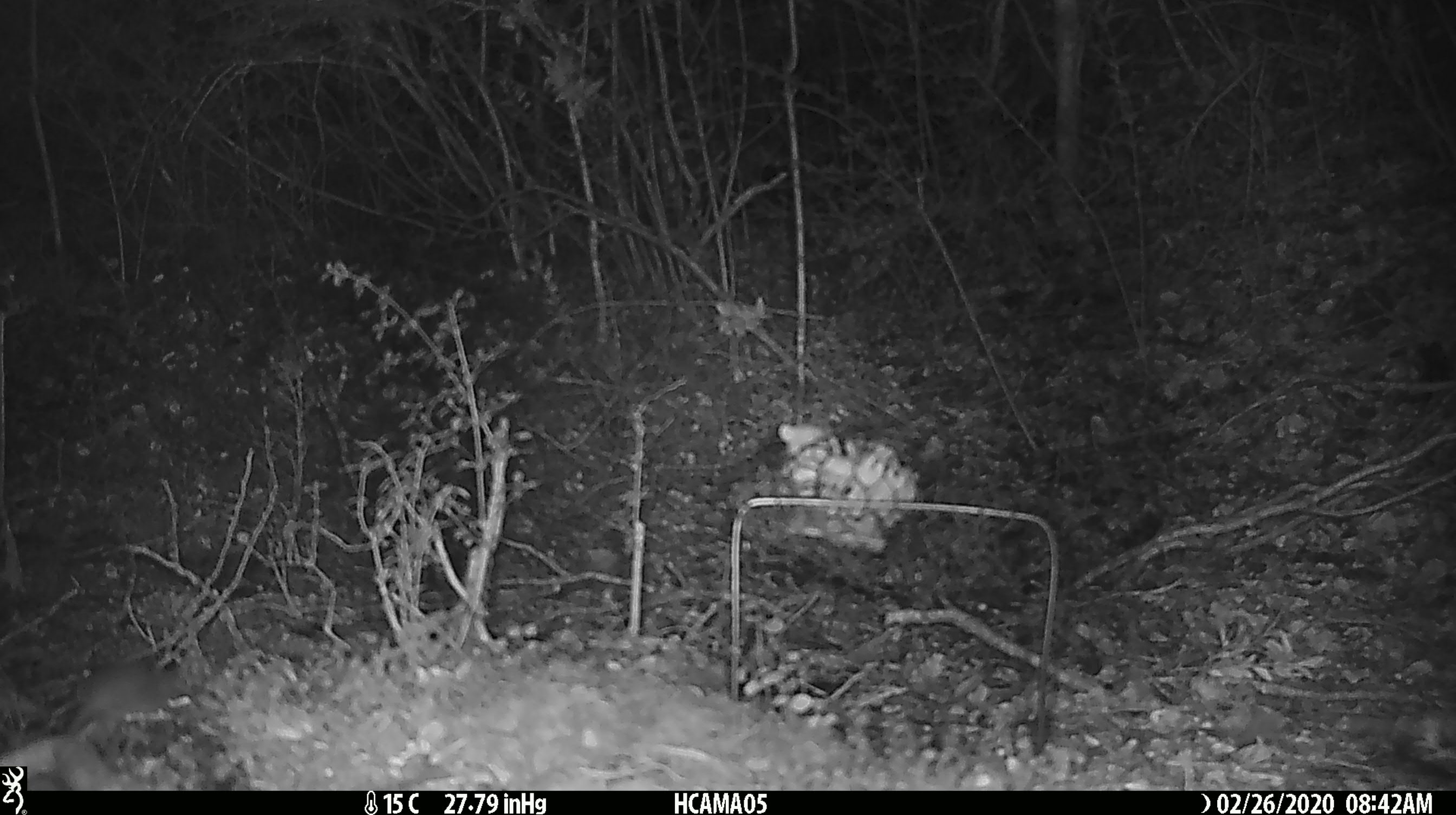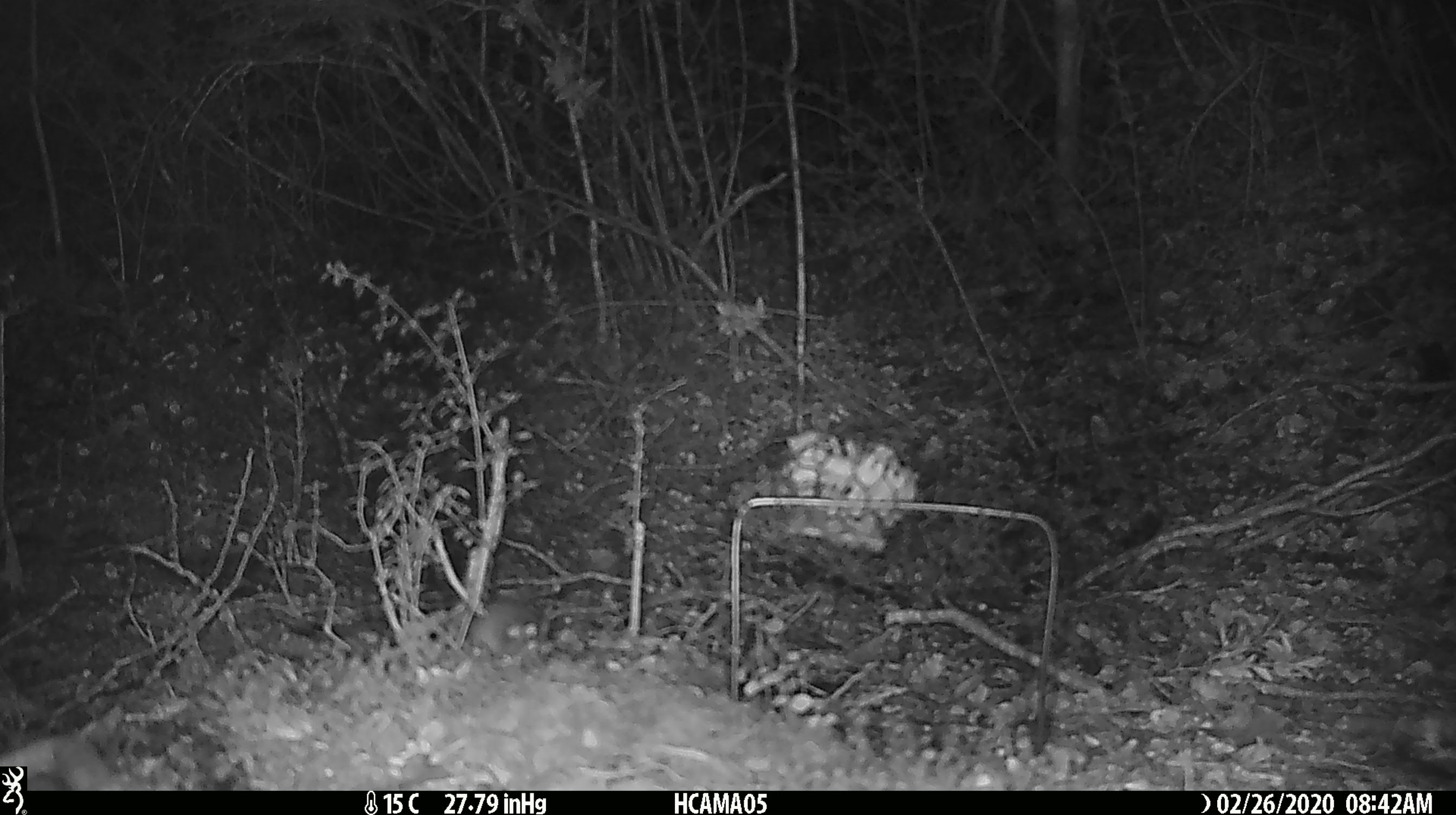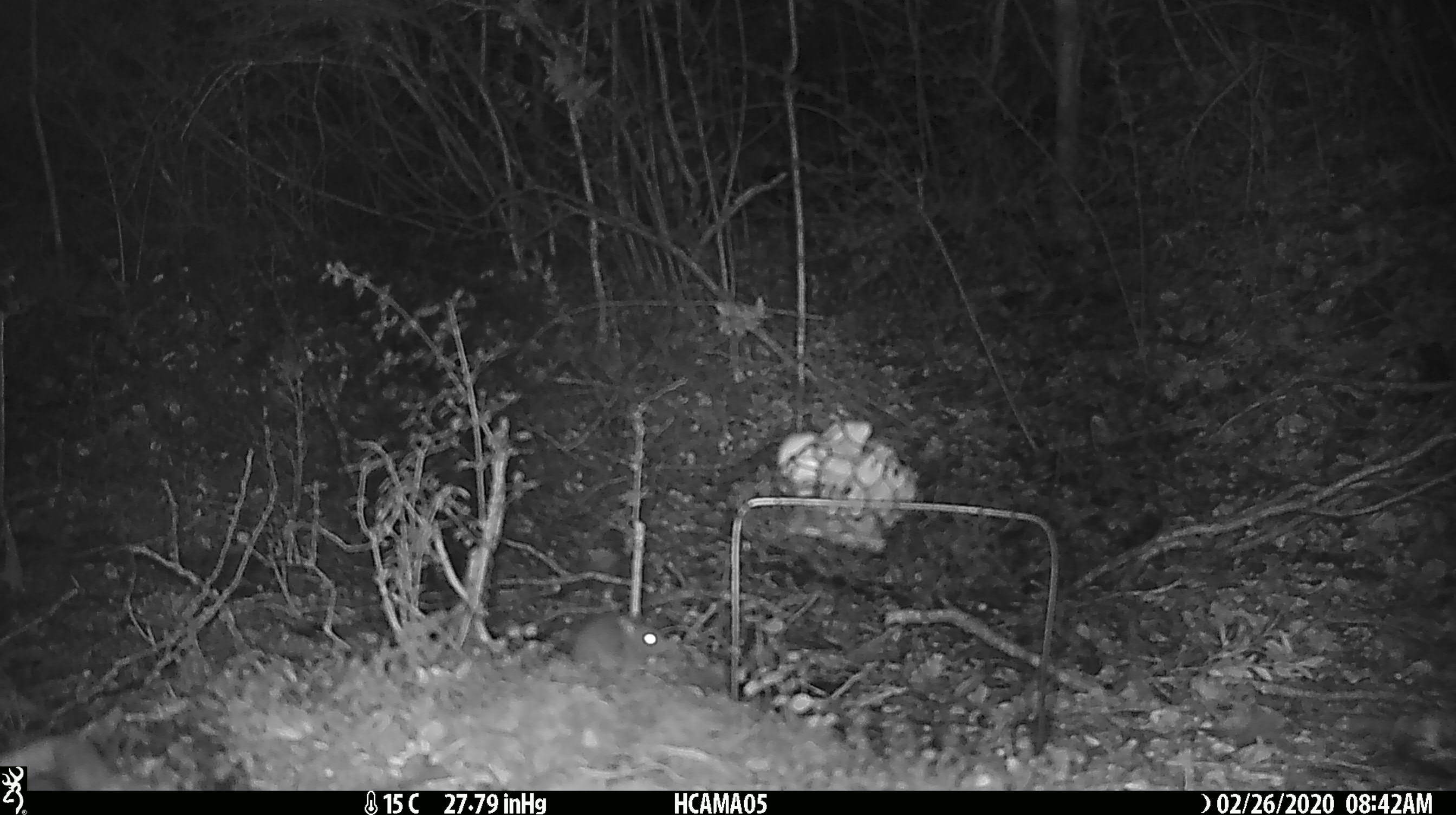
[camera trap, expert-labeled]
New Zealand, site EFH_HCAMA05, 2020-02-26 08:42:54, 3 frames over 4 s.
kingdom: Animalia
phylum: Chordata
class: Mammalia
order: Rodentia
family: Muridae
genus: Mus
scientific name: Mus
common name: mouse